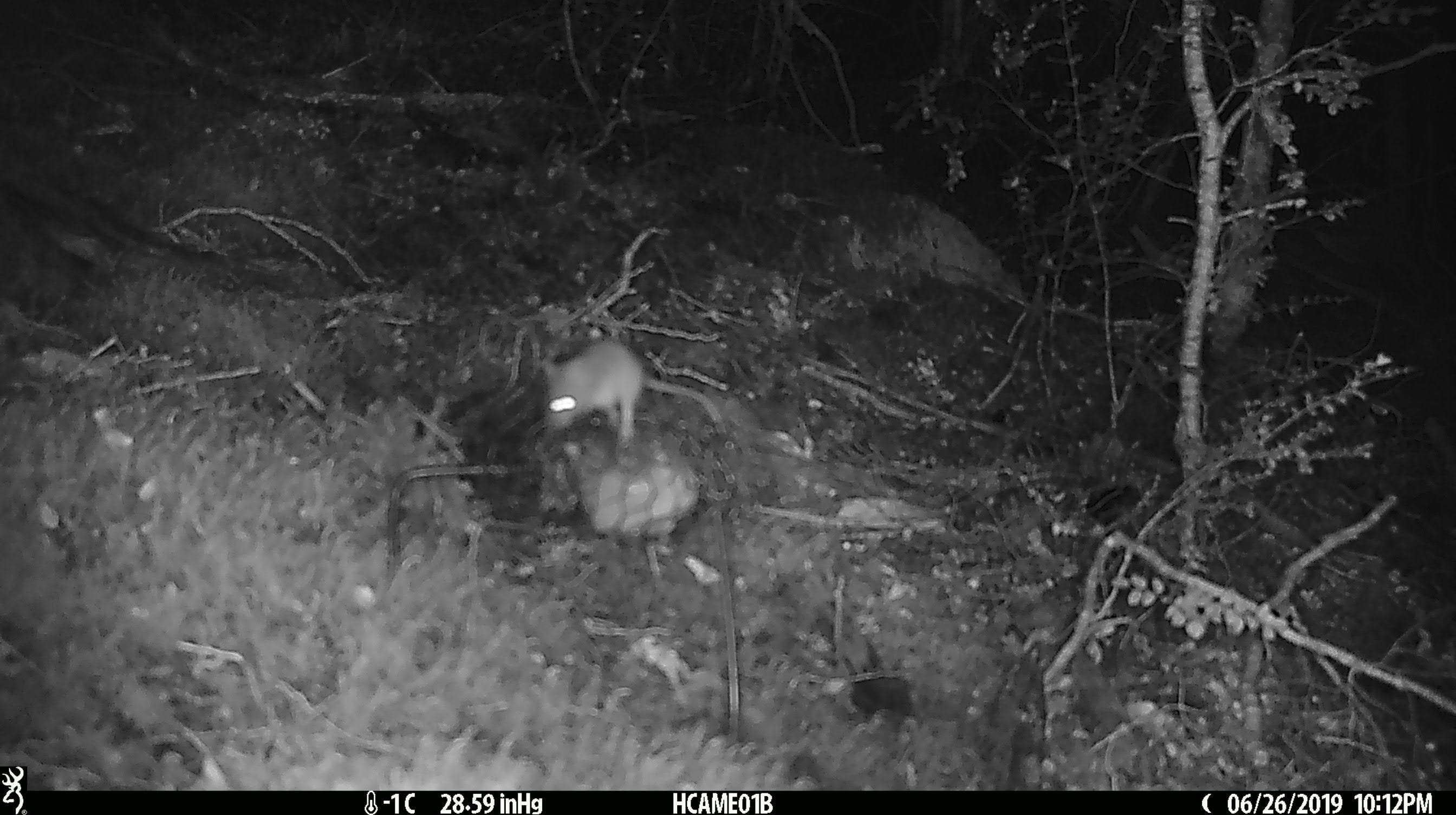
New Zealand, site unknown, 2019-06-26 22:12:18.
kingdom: Animalia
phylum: Chordata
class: Mammalia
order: Rodentia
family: Muridae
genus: Mus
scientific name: Mus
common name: mouse